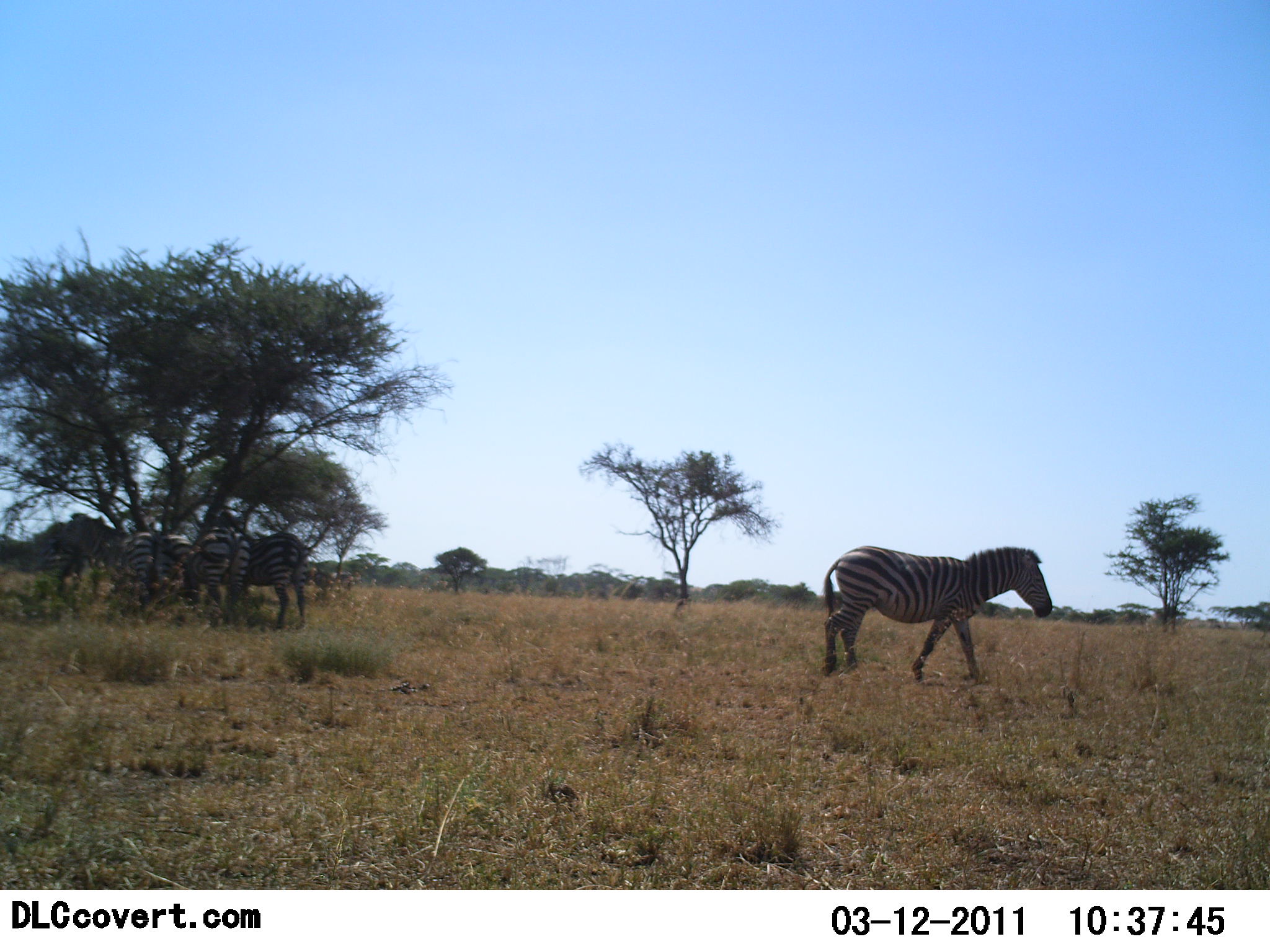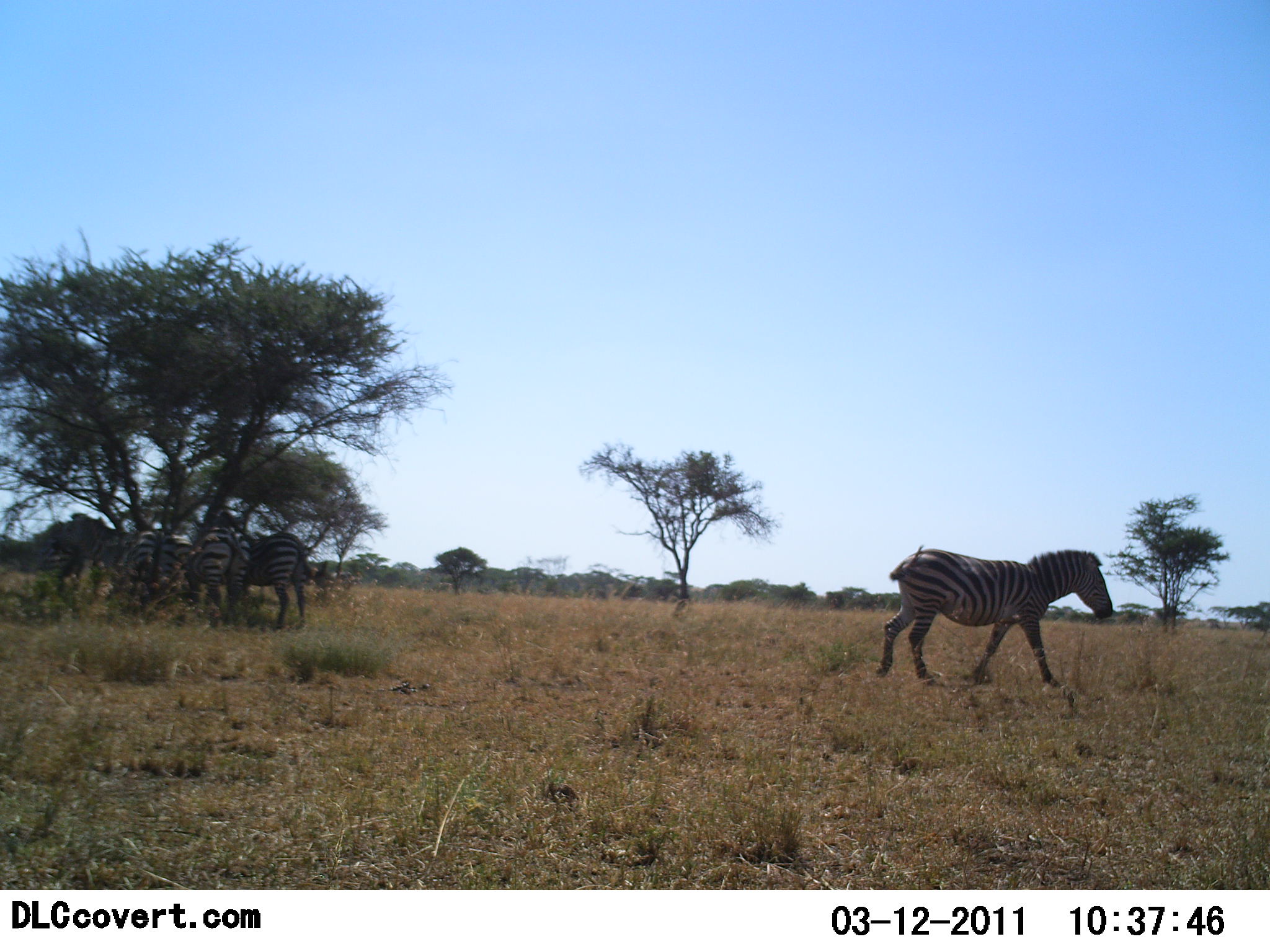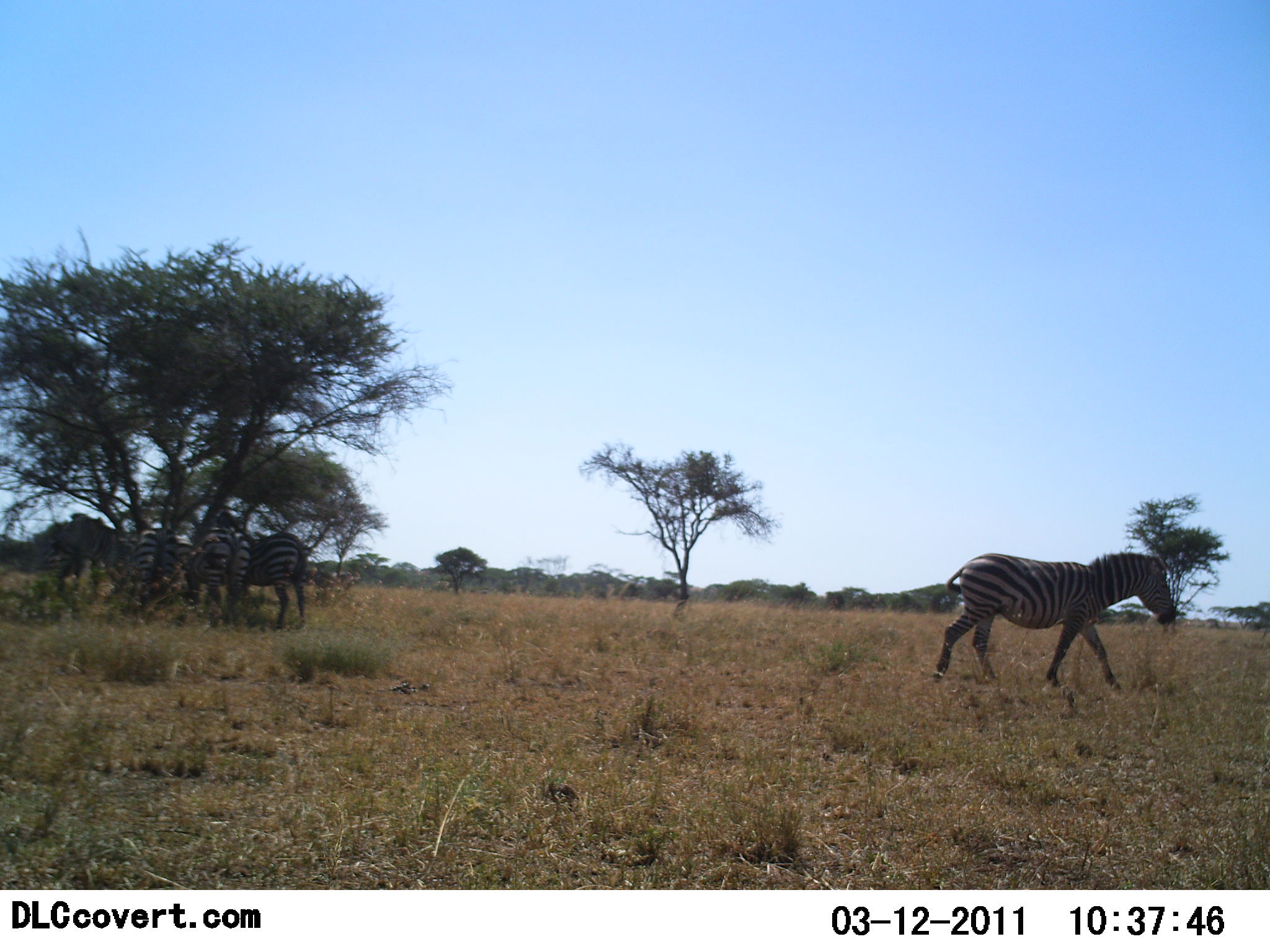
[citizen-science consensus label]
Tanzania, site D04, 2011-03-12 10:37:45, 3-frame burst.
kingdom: Animalia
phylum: Chordata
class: Mammalia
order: Perissodactyla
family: Equidae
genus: Equus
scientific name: Equus quagga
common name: plains zebra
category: zebra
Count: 4.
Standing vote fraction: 54%.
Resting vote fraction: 8%.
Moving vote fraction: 92%.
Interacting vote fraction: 0%.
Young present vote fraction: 0%.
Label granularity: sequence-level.